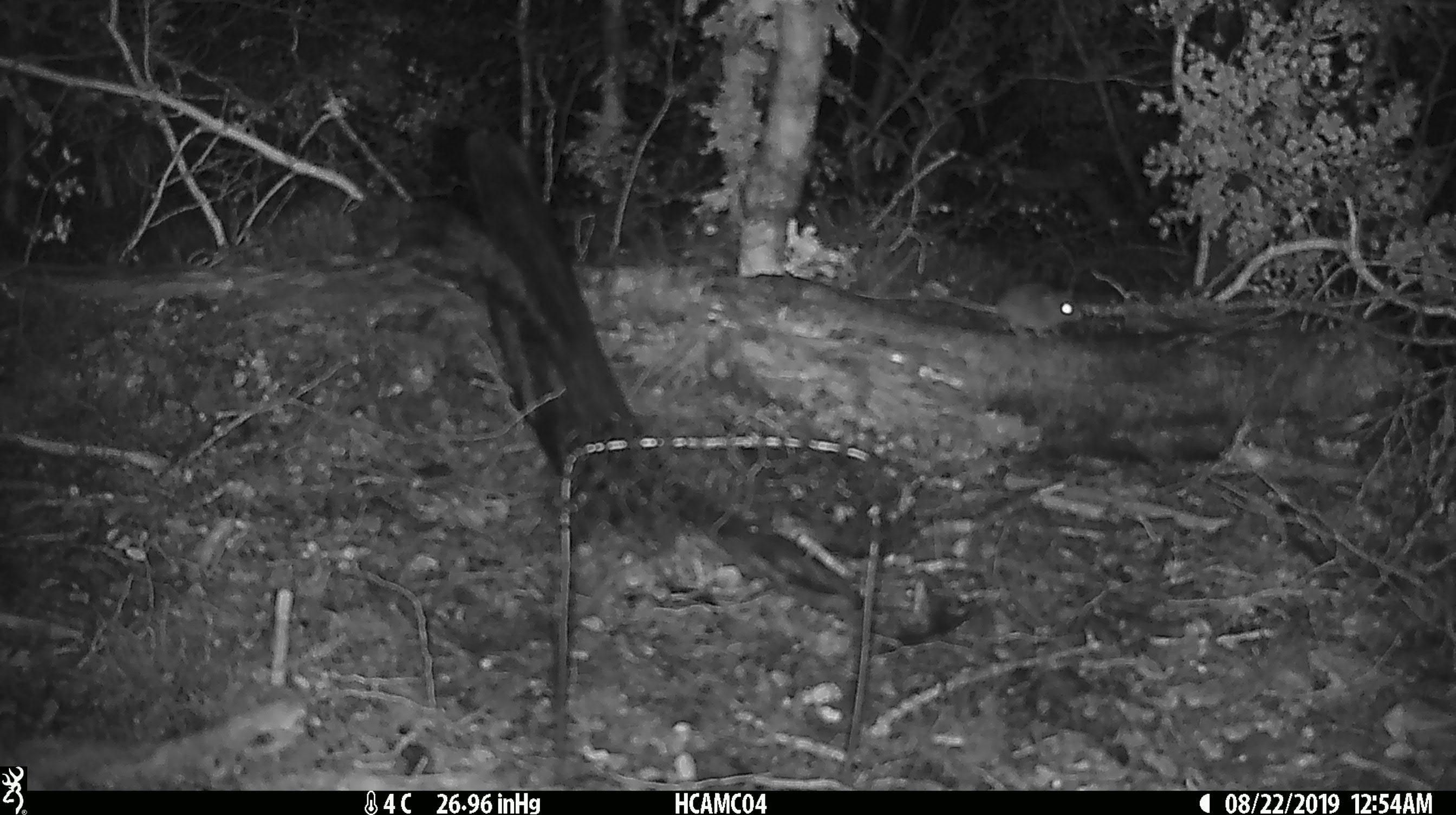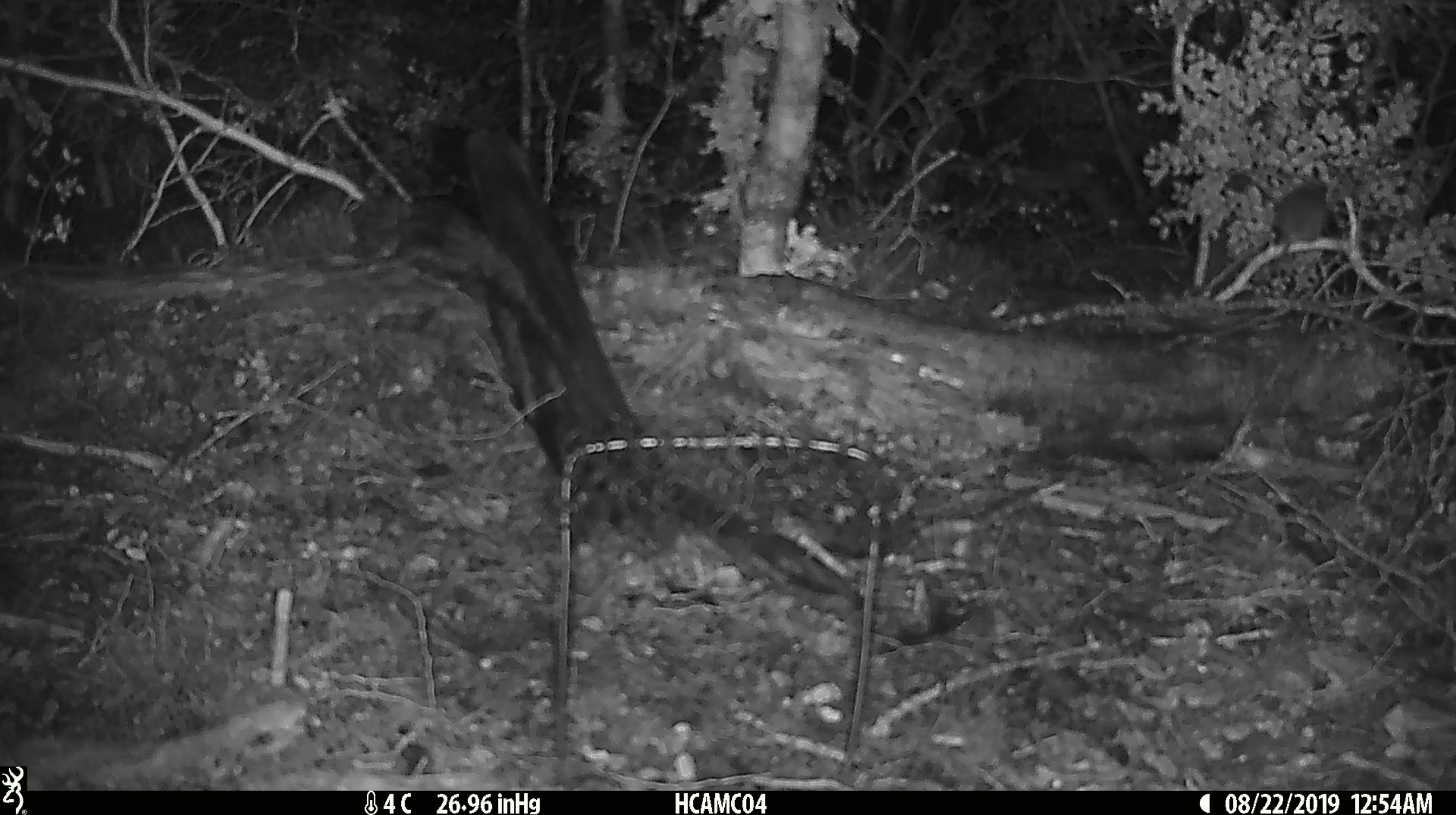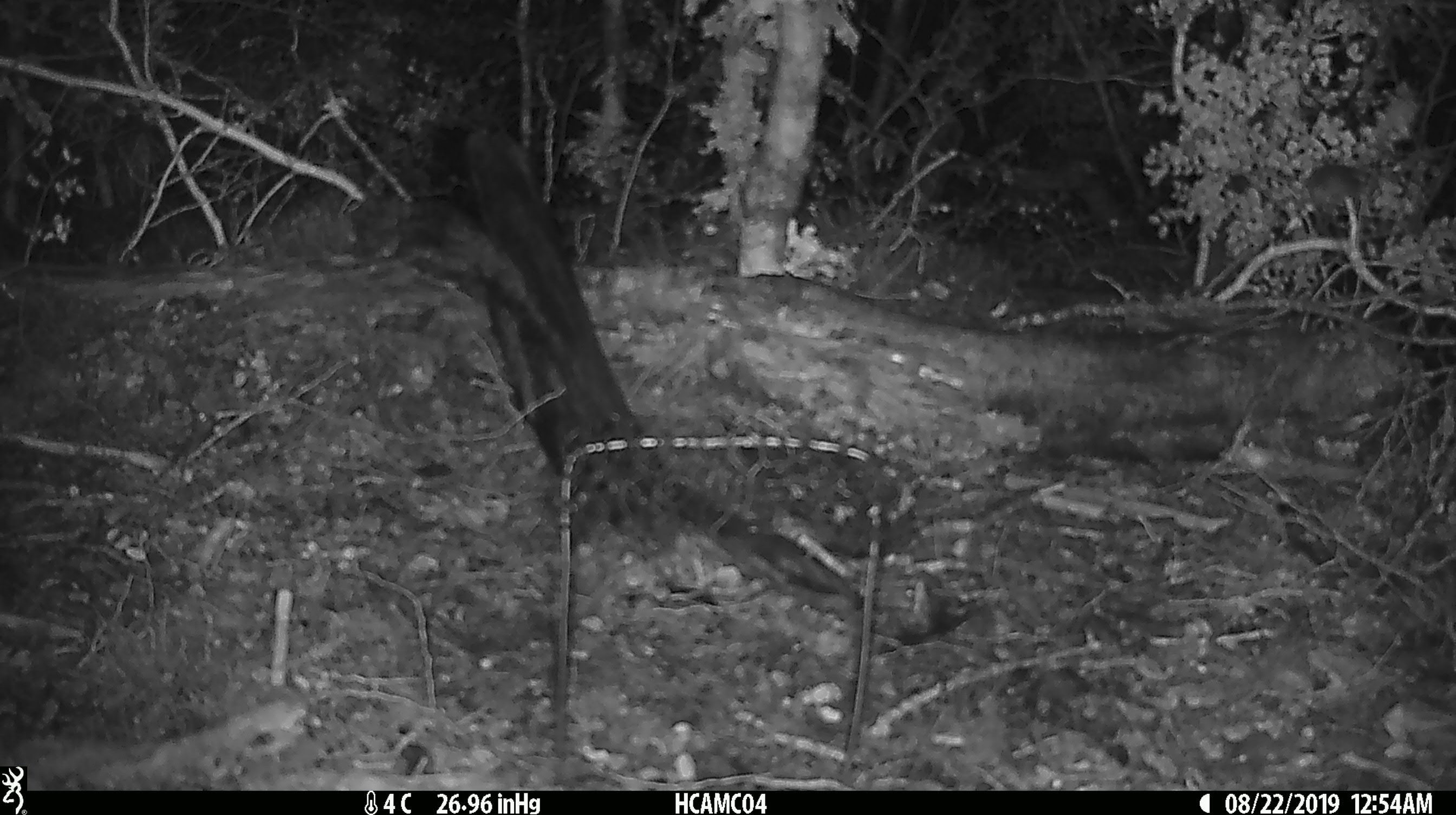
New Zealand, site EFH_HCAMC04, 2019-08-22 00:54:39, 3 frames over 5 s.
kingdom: Animalia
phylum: Chordata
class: Mammalia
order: Rodentia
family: Muridae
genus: Mus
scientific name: Mus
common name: mouse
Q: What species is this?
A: Mouse (Mus).